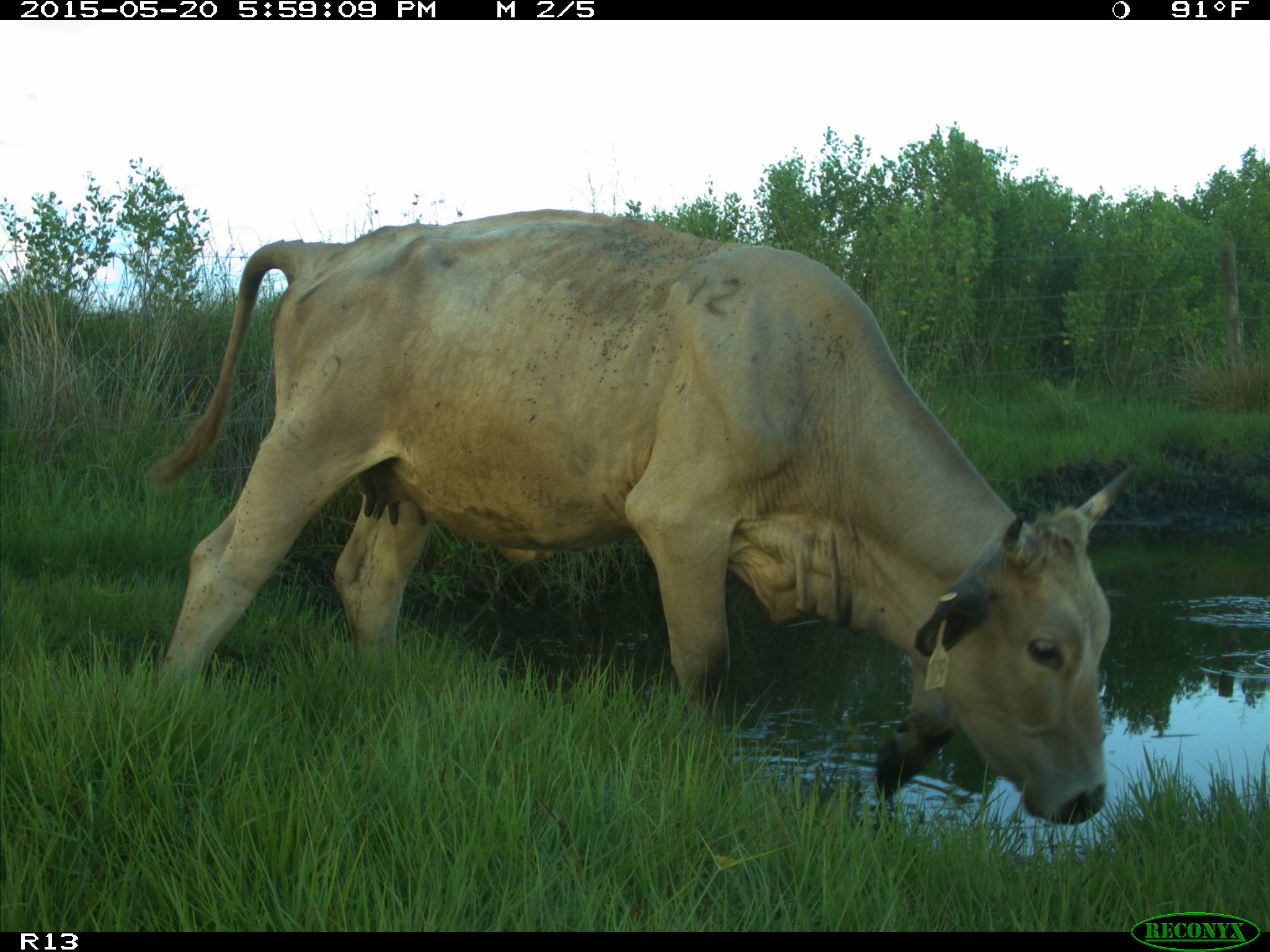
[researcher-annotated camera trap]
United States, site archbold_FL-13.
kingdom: Animalia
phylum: Chordata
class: Mammalia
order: Artiodactyla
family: Bovidae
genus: Bos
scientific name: Bos taurus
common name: domestic cow